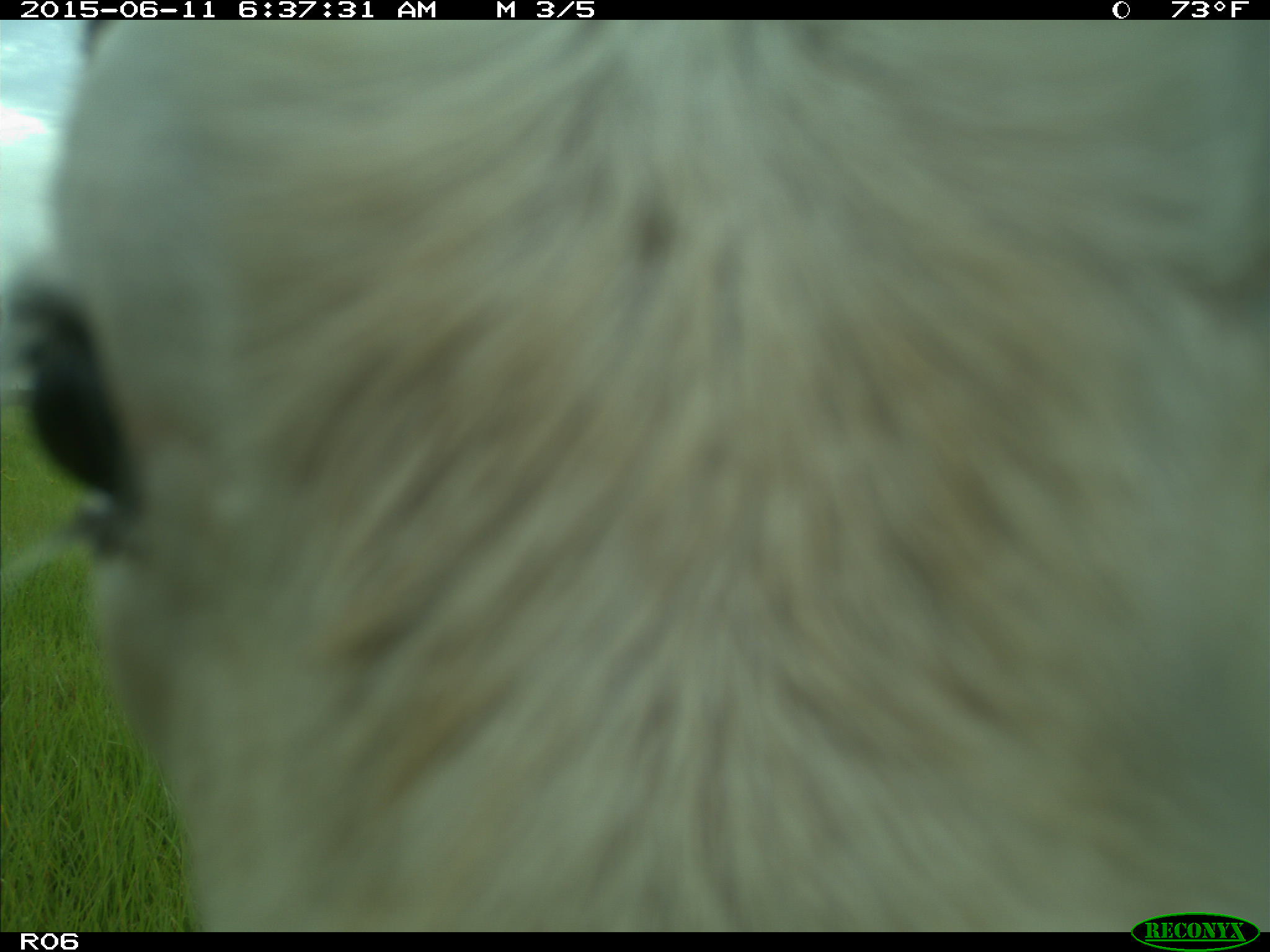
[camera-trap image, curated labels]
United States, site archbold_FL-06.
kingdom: Animalia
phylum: Chordata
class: Mammalia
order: Artiodactyla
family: Bovidae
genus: Bos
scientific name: Bos taurus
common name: domestic cow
Bos taurus (domestic cow).